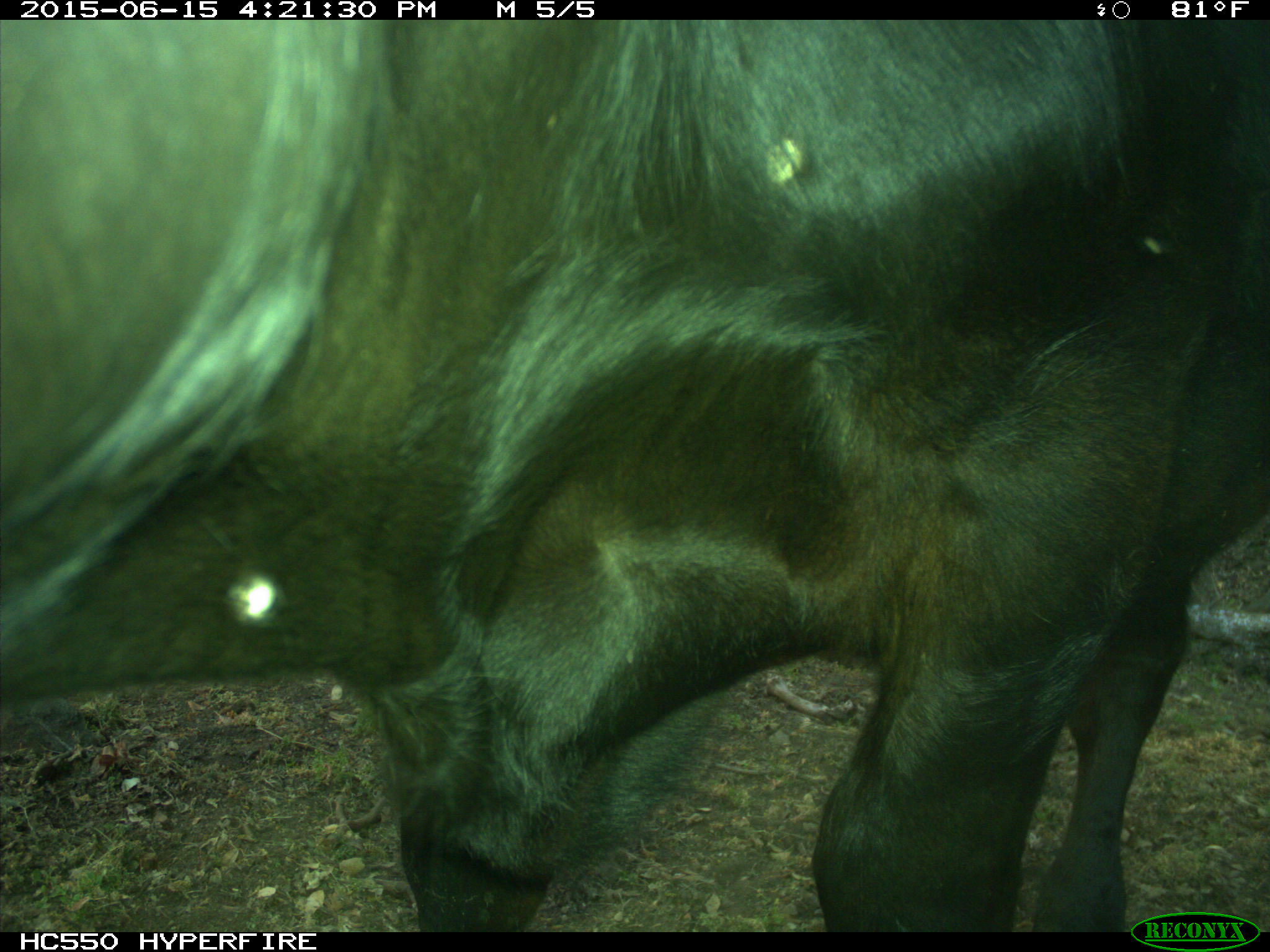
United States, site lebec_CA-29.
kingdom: Animalia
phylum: Chordata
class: Mammalia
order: Artiodactyla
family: Bovidae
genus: Bos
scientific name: Bos taurus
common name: domestic cow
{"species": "Bos taurus (domestic cow)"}